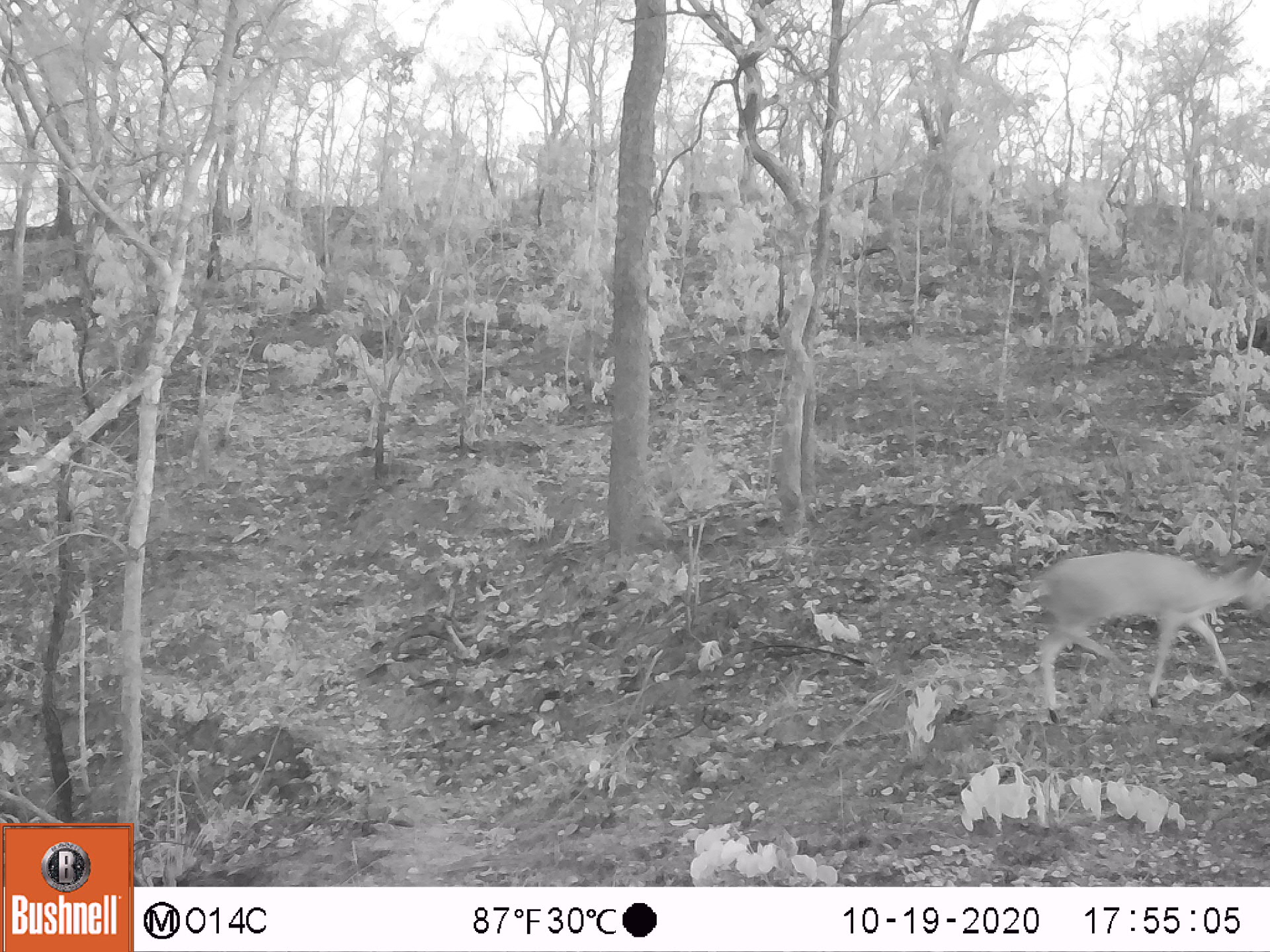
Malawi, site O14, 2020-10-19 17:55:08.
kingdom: Animalia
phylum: Chordata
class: Mammalia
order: Artiodactyla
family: Bovidae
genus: Sylvicapra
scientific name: Sylvicapra grimmia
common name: common duiker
Common duiker (Sylvicapra grimmia), count 1.